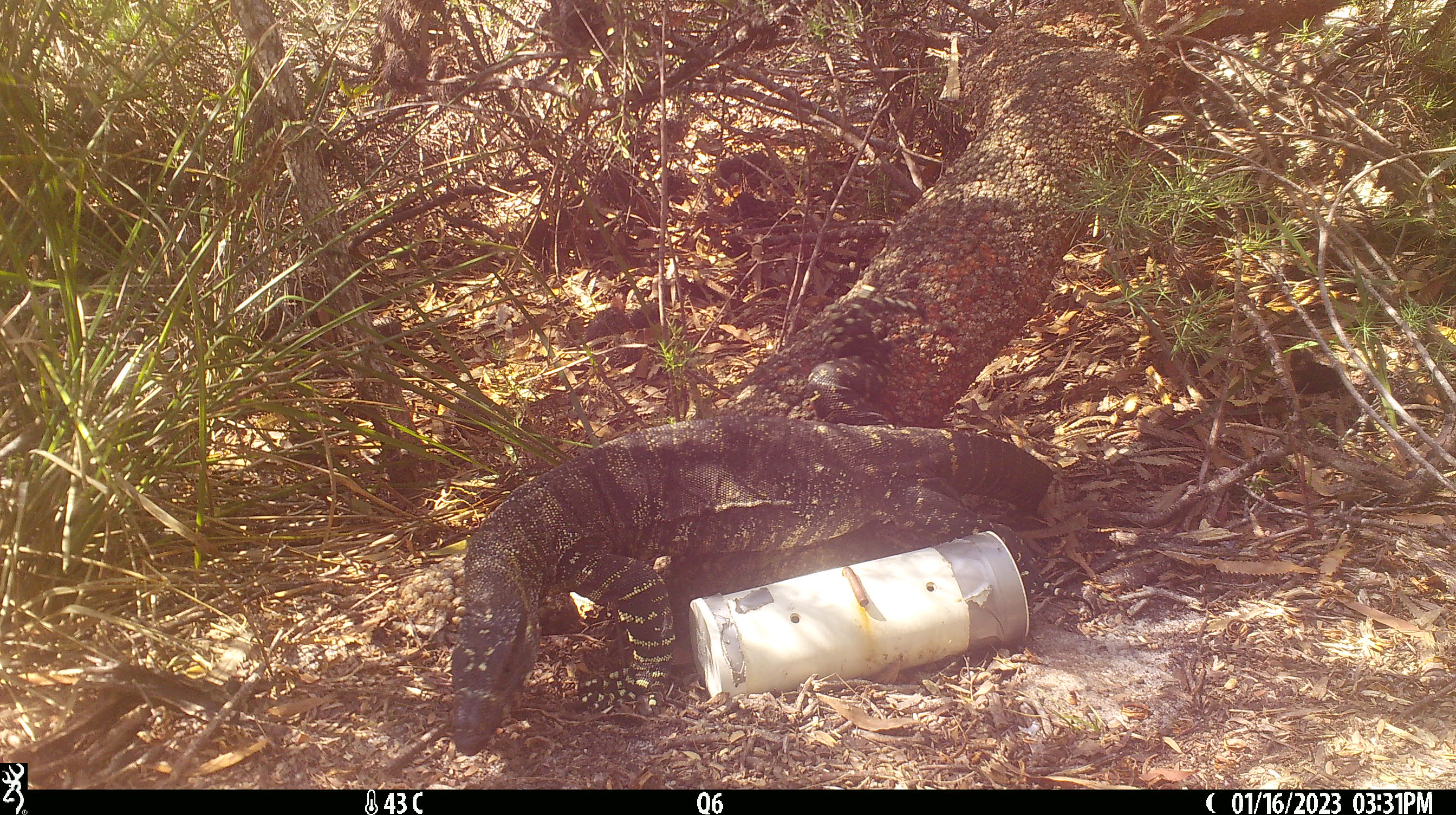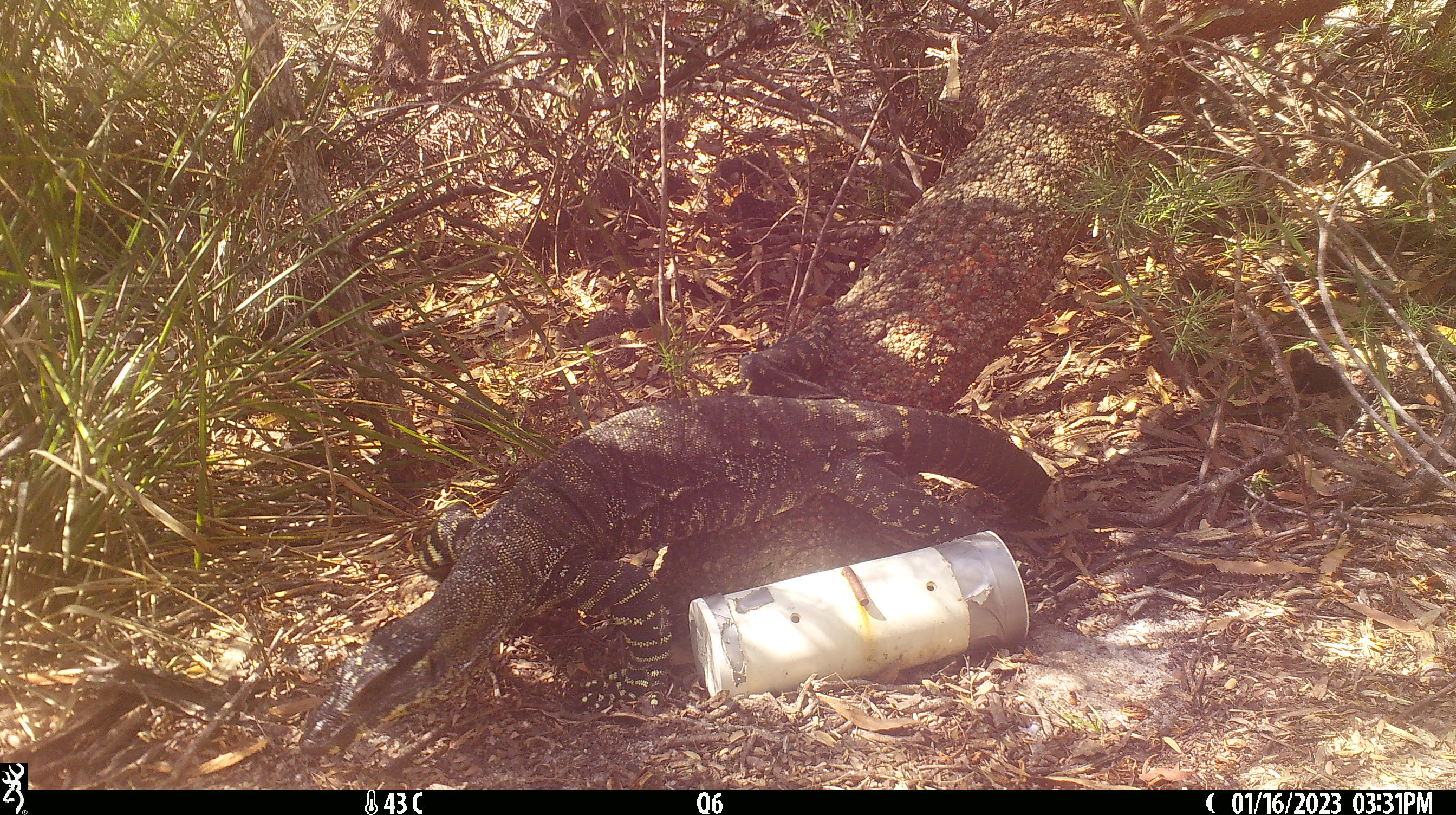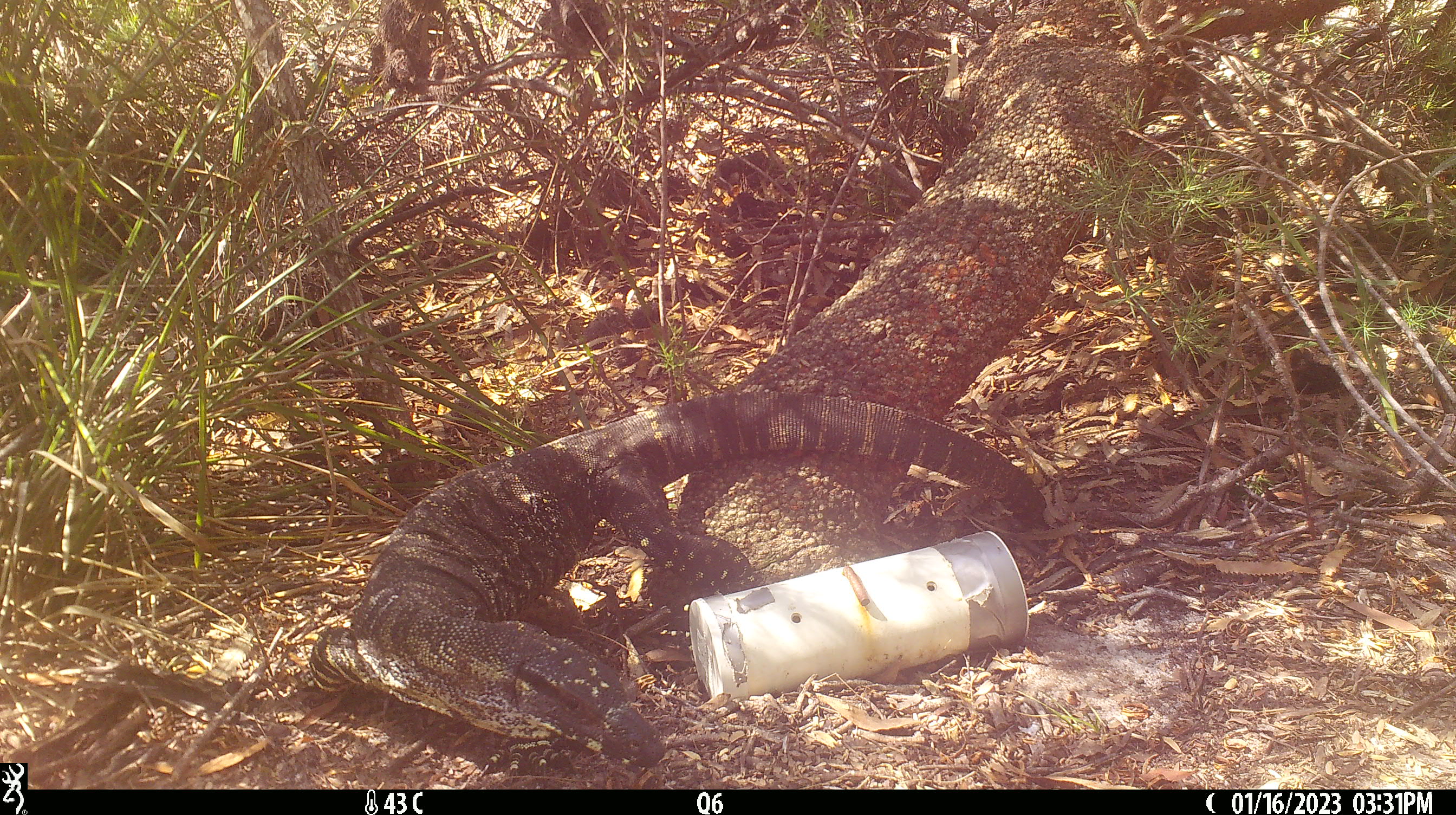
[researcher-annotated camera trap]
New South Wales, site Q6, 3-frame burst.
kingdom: Animalia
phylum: Chordata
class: Reptilia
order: Squamata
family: Varanidae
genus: Varanus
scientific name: Varanus varius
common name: lace monitor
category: goanna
Goanna (lace monitor) (Varanus varius).